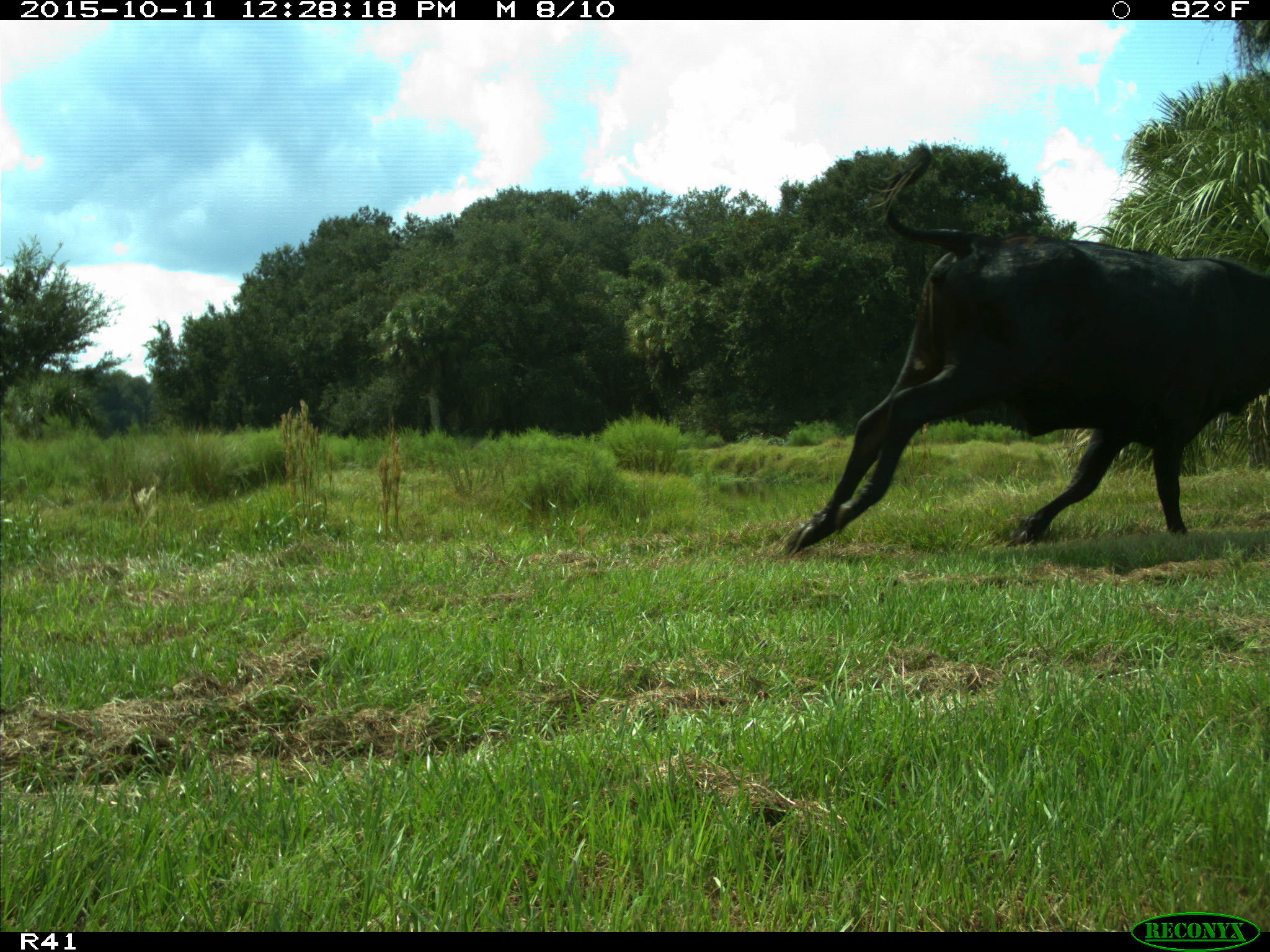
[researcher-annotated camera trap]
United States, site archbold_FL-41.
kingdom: Animalia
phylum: Chordata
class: Mammalia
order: Artiodactyla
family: Bovidae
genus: Bos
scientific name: Bos taurus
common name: domestic cow